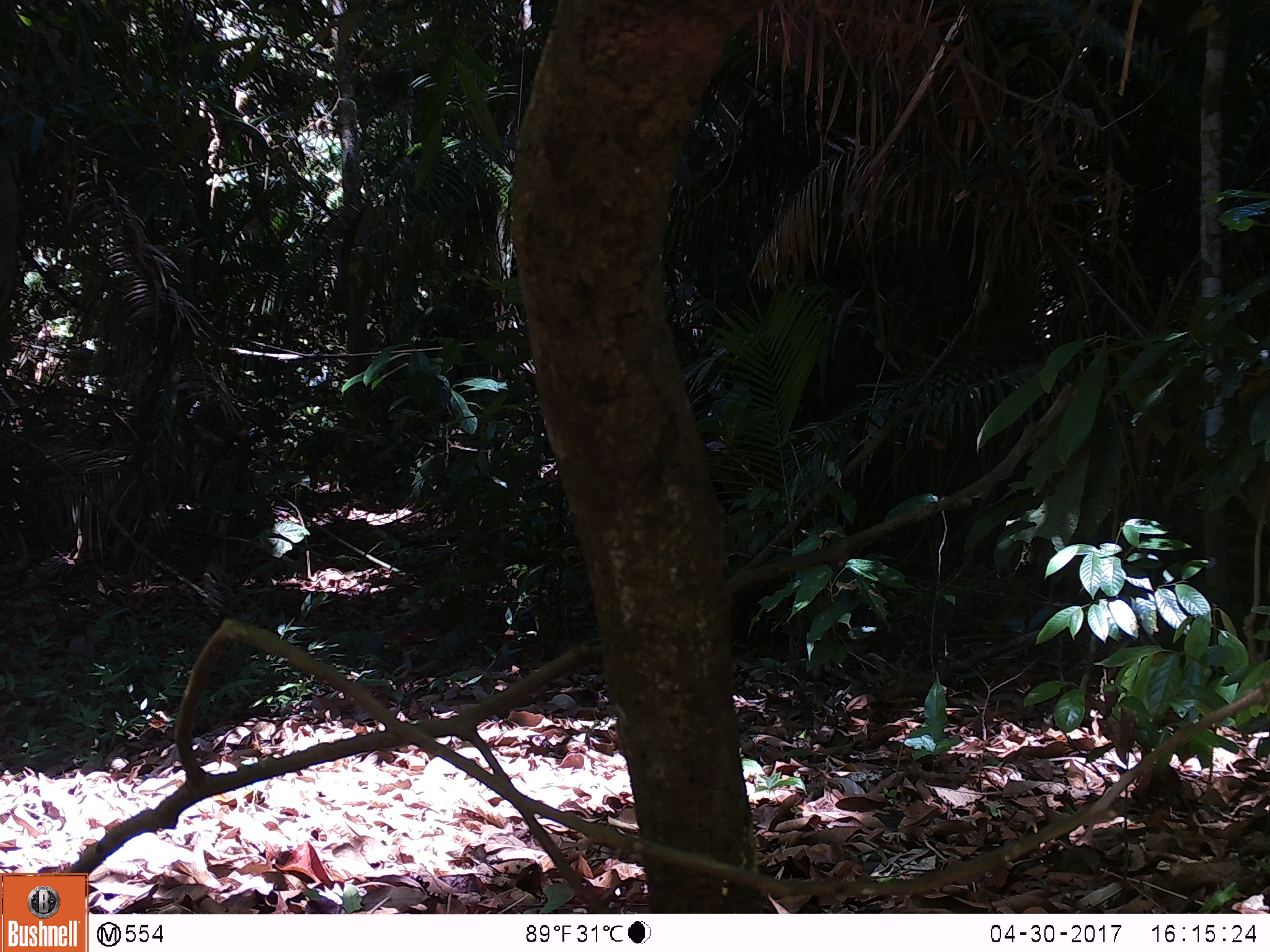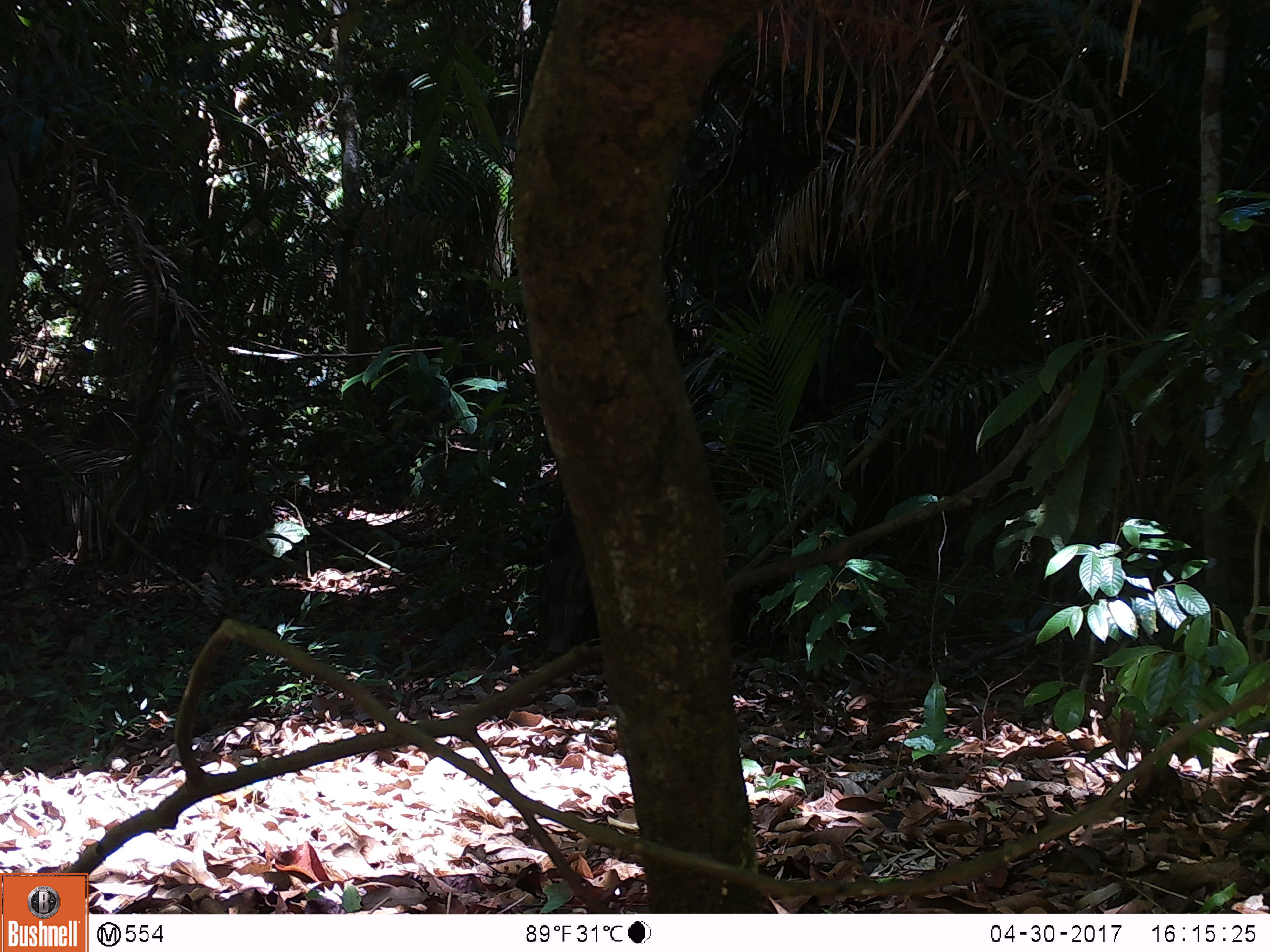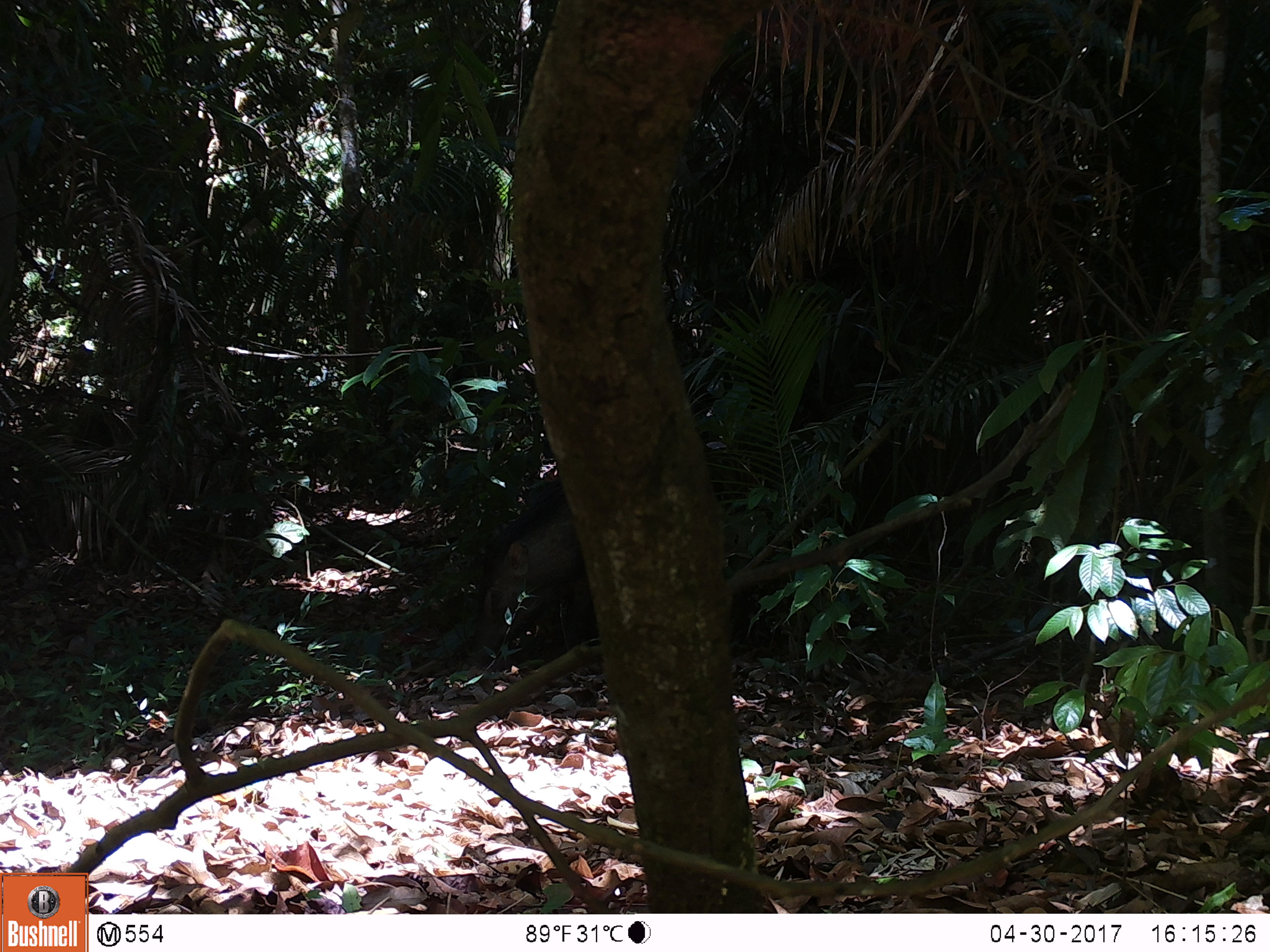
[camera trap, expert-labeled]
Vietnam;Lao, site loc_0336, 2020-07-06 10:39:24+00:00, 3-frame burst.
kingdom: Animalia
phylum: Chordata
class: Mammalia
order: Artiodactyla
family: Suidae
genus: Sus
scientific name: Sus scrofa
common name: eurasian wild pig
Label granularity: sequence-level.